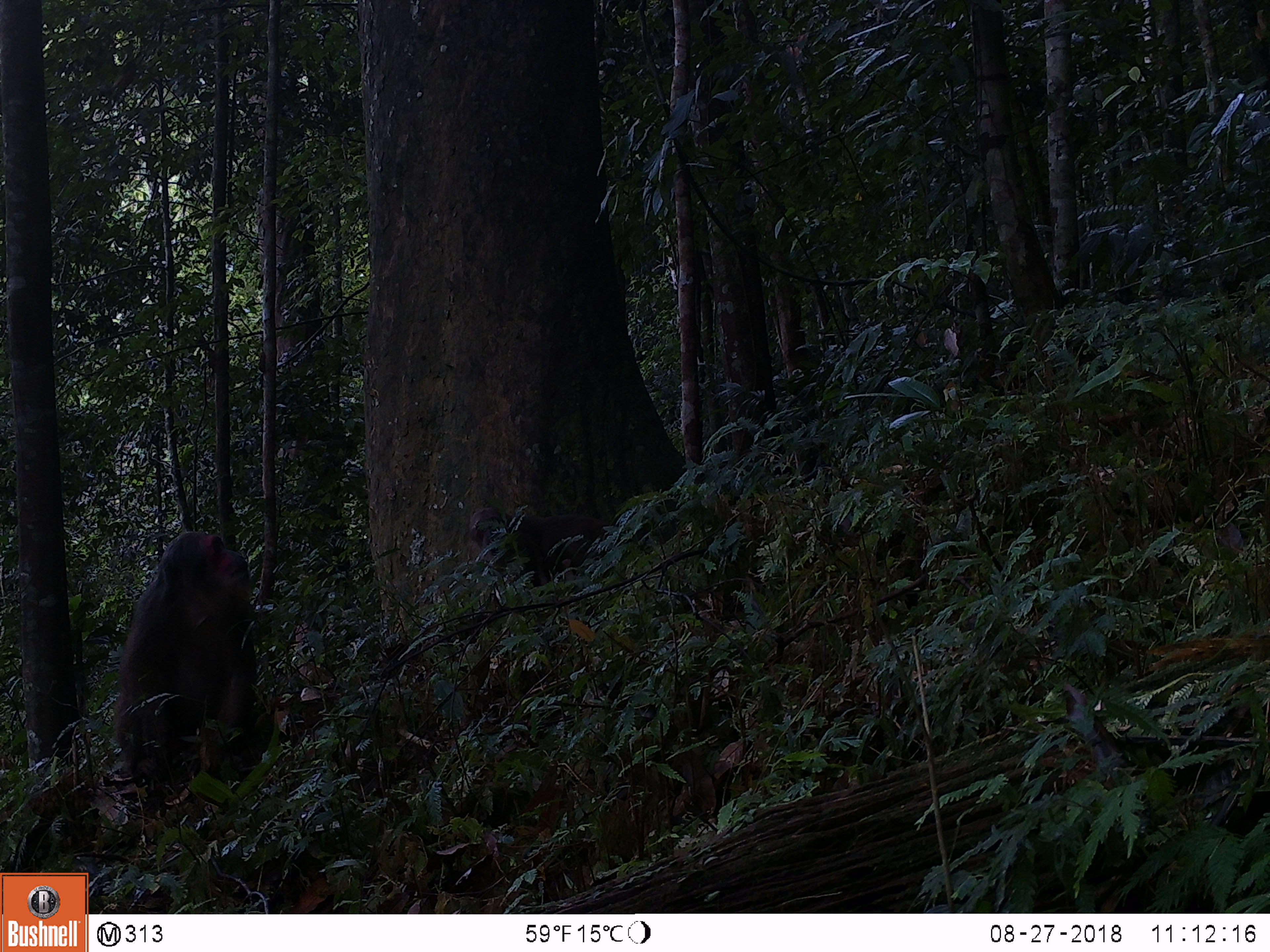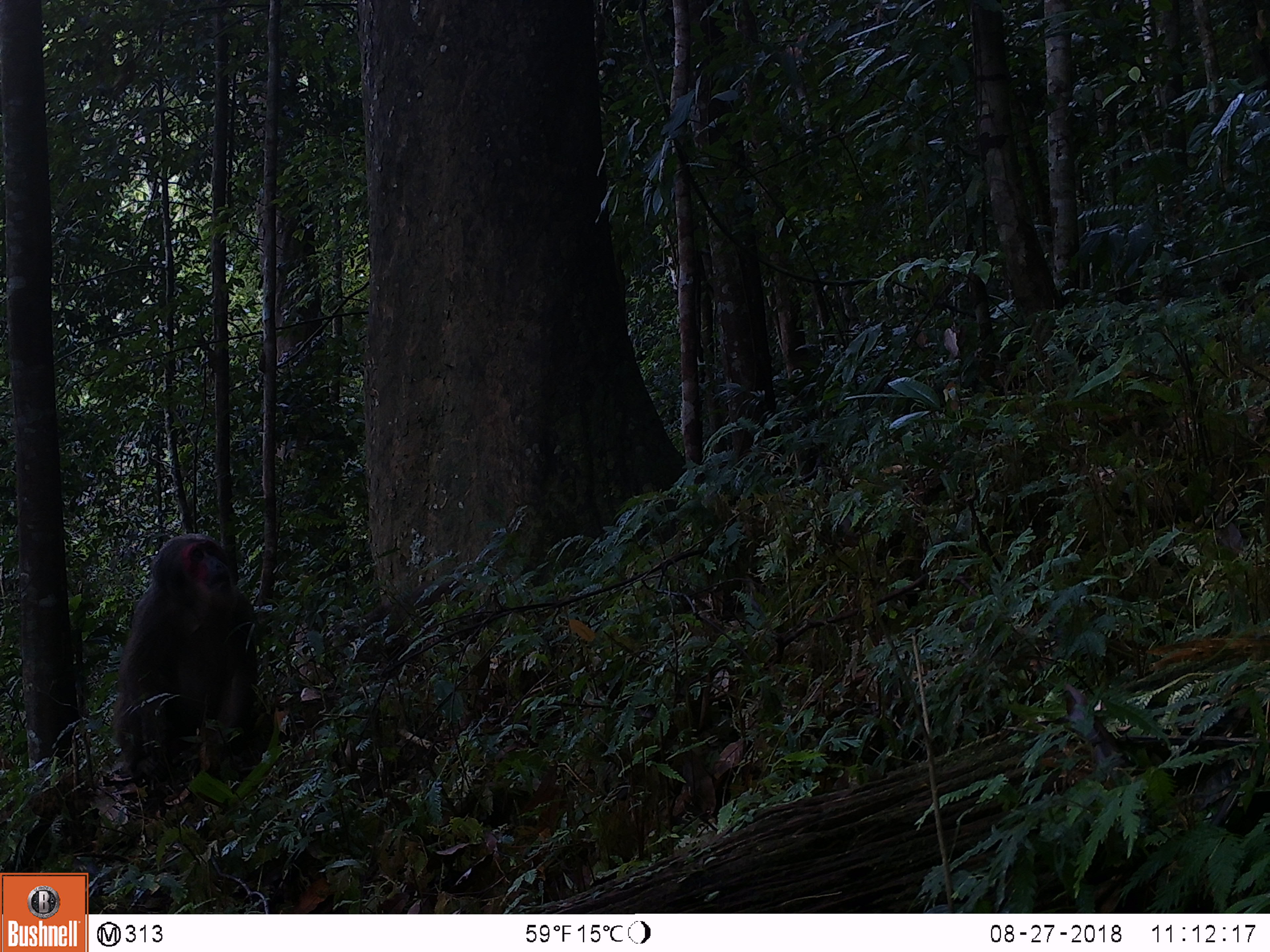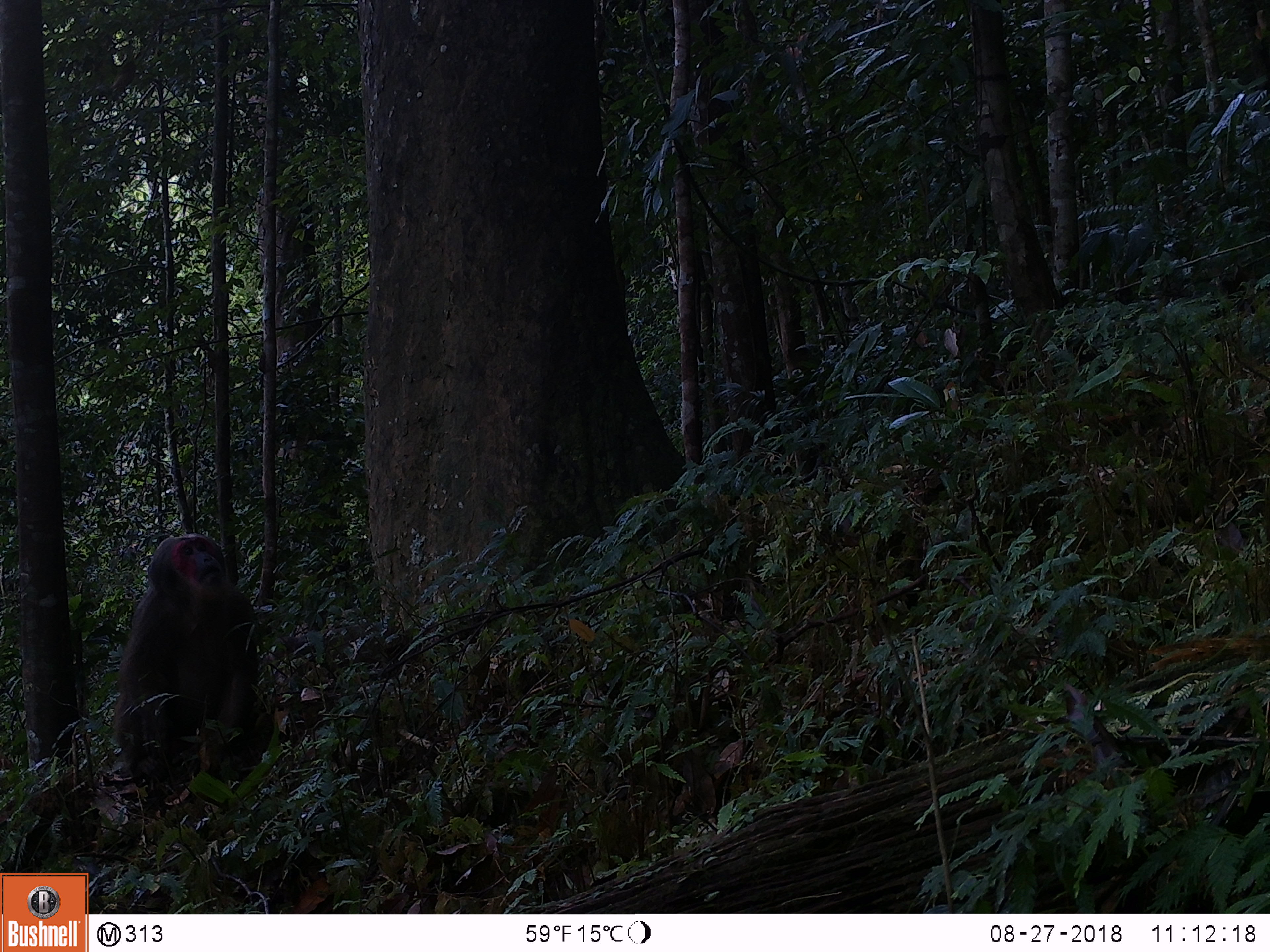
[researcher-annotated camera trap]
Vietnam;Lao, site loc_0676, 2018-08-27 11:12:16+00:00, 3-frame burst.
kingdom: Animalia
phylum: Chordata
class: Mammalia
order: Primates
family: Cercopithecidae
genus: Macaca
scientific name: Macaca arctoides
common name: stump-tailed macaque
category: stump tailed macaque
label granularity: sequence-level